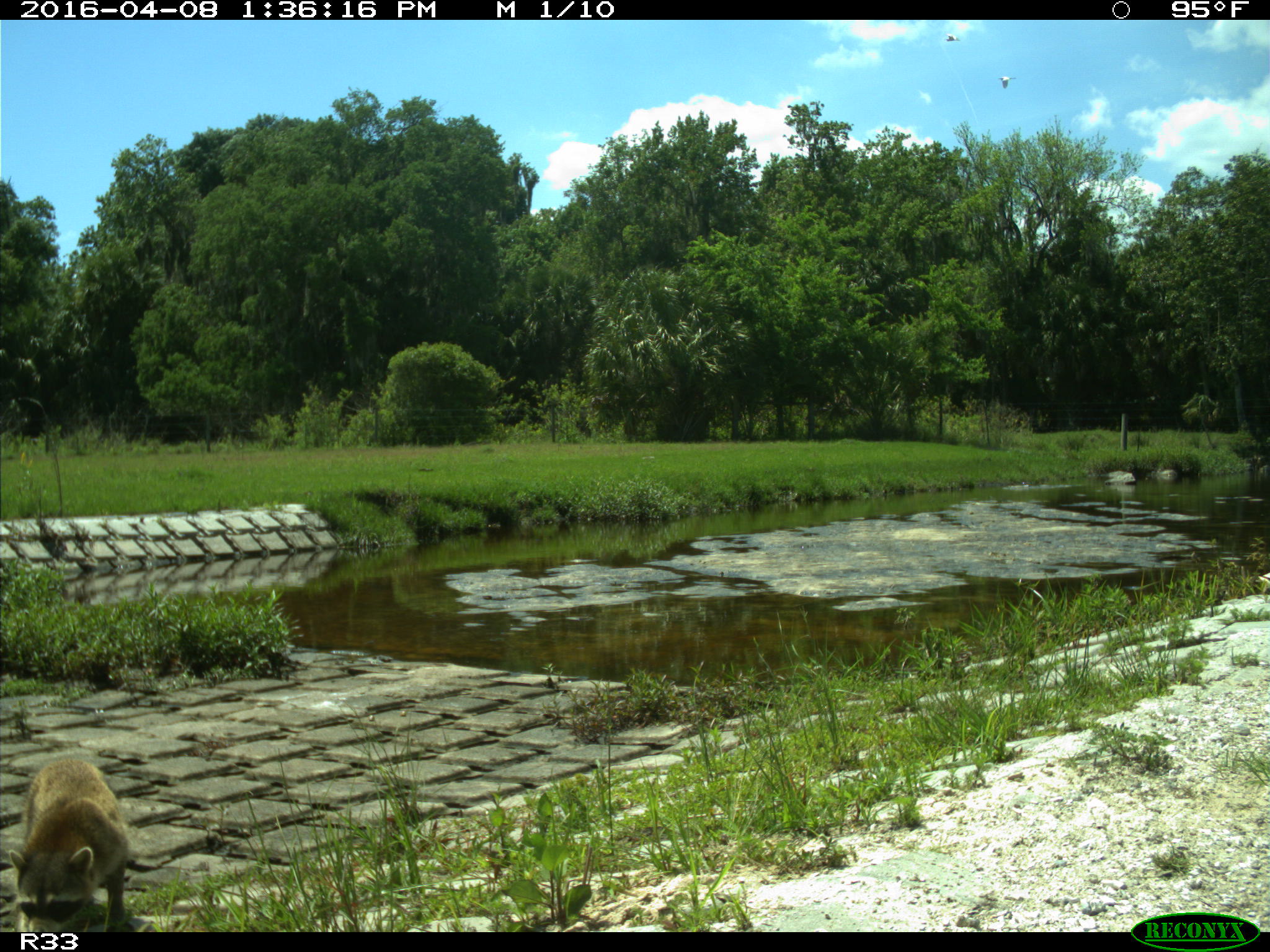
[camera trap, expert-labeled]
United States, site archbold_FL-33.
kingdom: Animalia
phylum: Chordata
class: Mammalia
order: Carnivora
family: Procyonidae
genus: Procyon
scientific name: Procyon lotor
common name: common raccoon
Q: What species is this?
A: Procyon lotor (common raccoon).